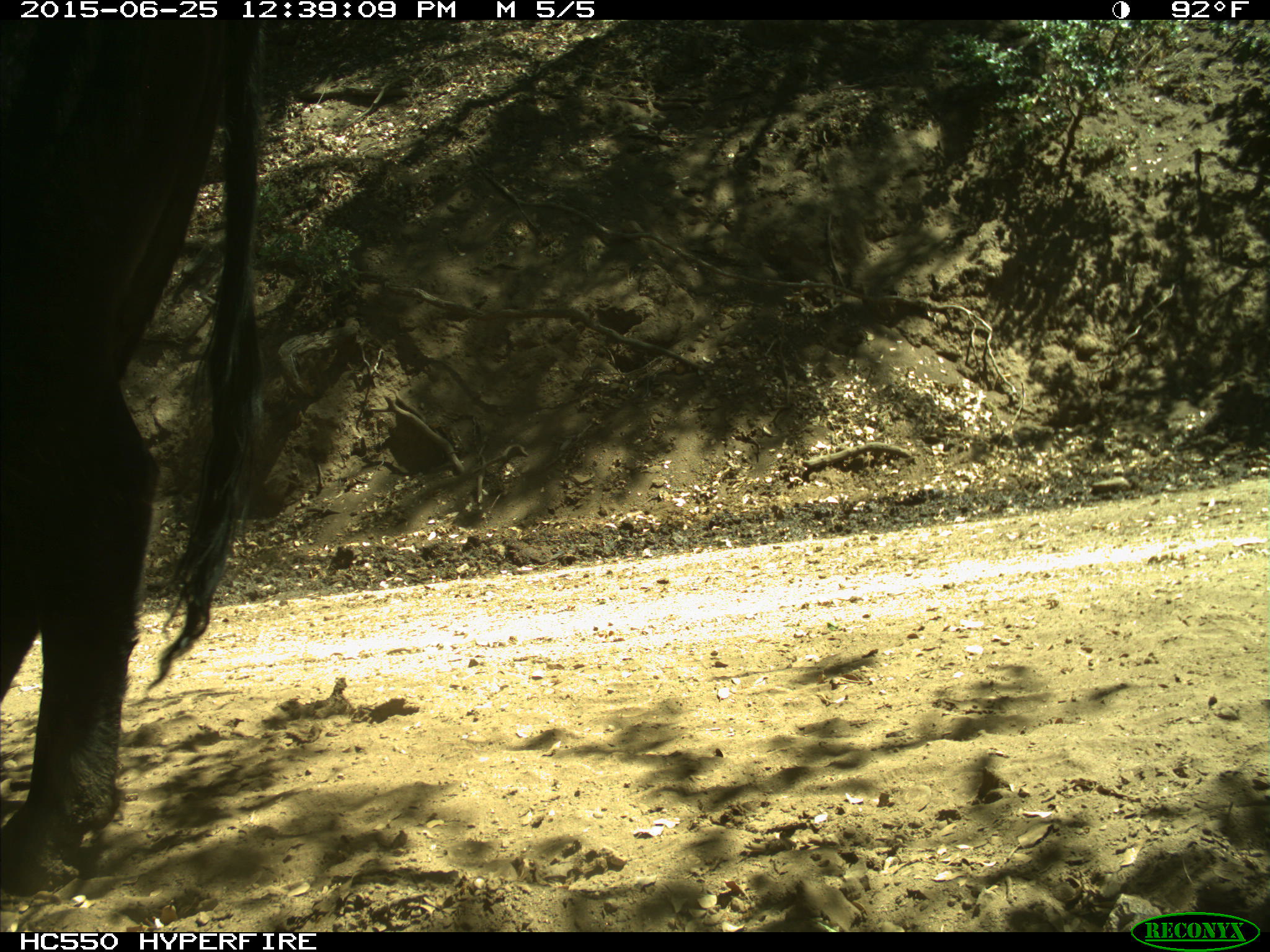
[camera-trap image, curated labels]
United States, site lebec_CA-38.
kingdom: Animalia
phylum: Chordata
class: Mammalia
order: Artiodactyla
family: Bovidae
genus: Bos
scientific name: Bos taurus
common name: domestic cow